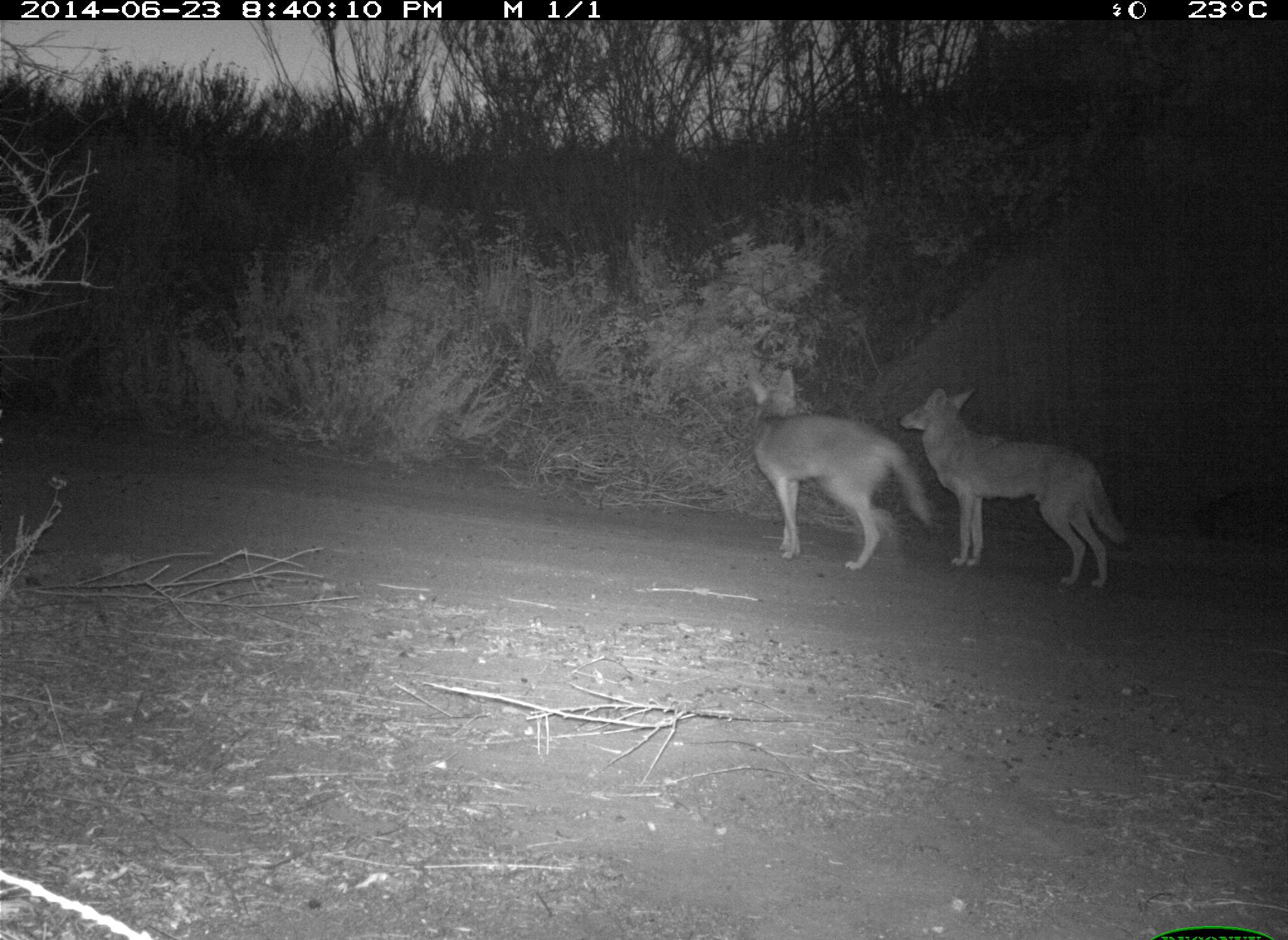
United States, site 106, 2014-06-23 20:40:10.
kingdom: Animalia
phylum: Chordata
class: Mammalia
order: Carnivora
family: Canidae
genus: Canis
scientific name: Canis latrans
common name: coyote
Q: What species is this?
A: Coyote (Canis latrans).